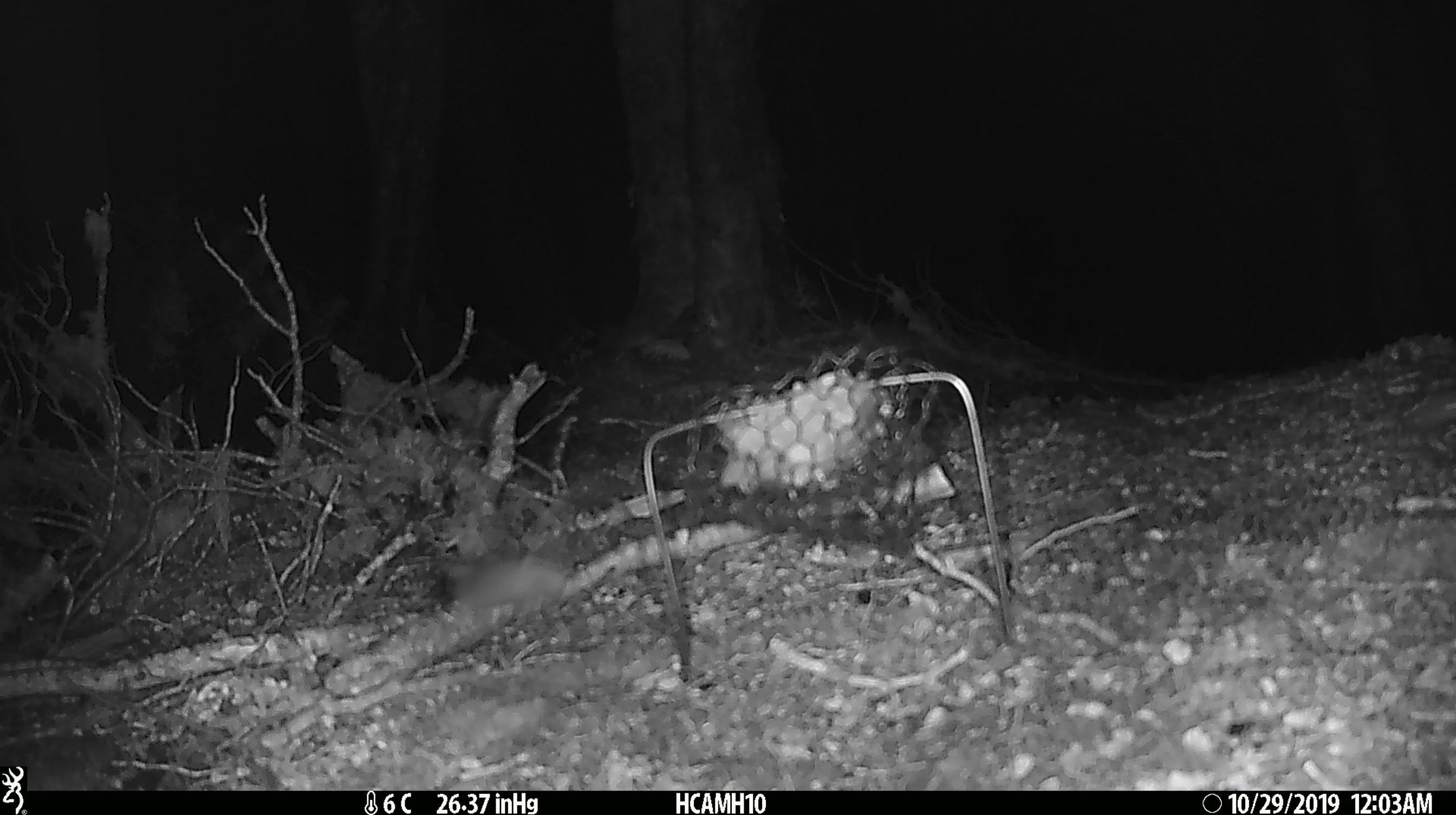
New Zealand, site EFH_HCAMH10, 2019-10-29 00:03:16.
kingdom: Animalia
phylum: Chordata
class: Mammalia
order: Rodentia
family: Muridae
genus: Mus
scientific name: Mus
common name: mouse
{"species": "mouse (Mus)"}